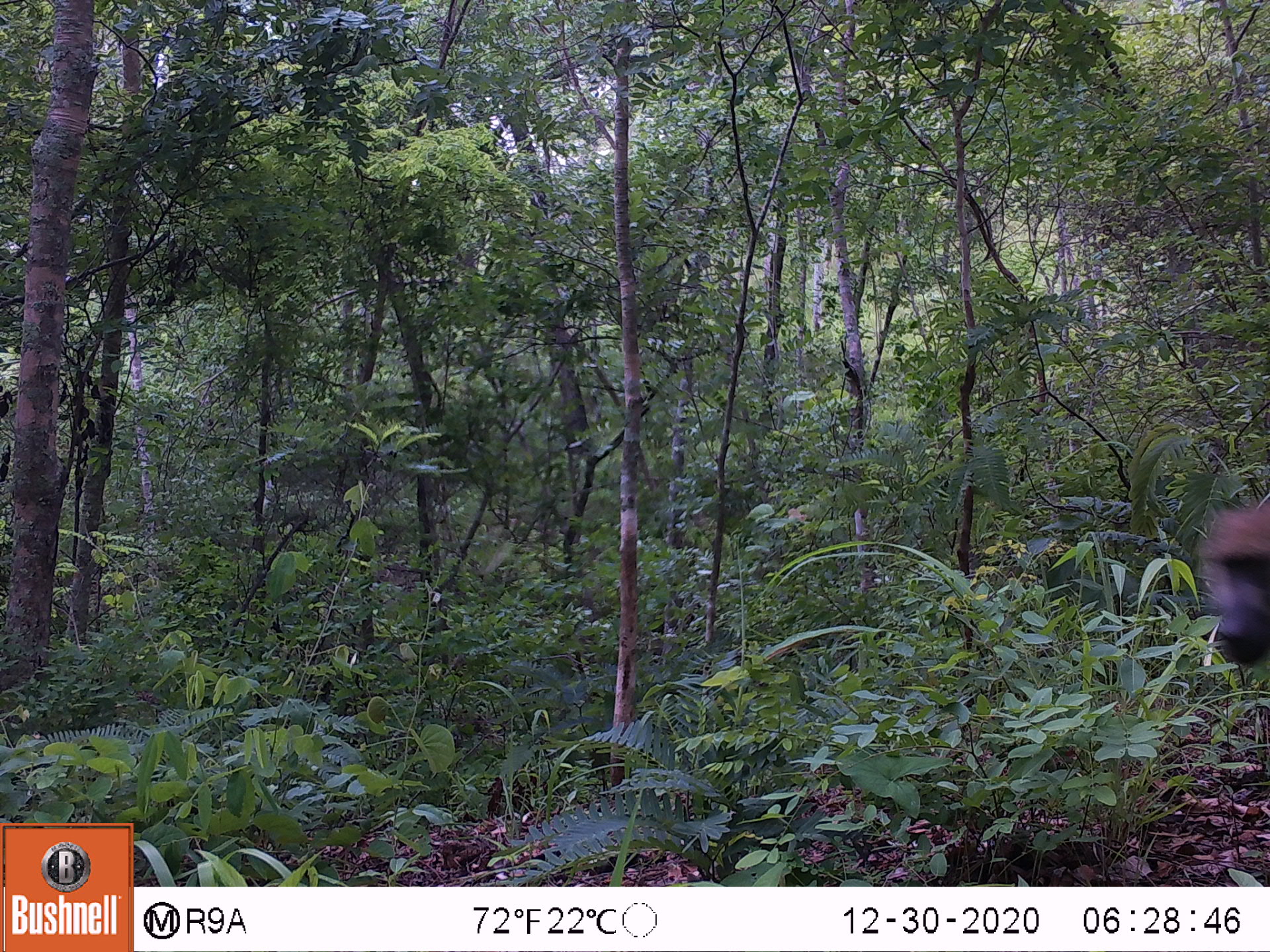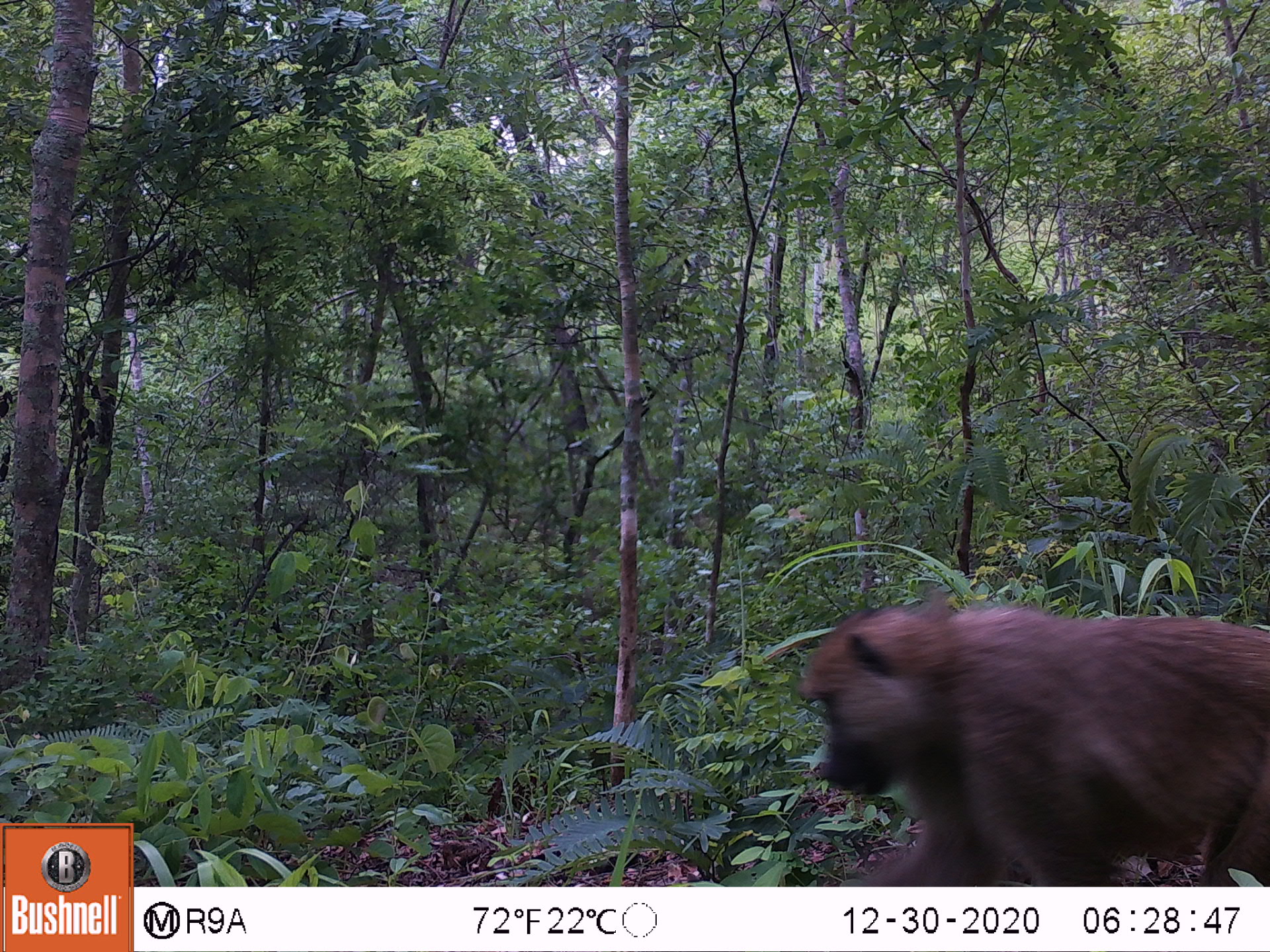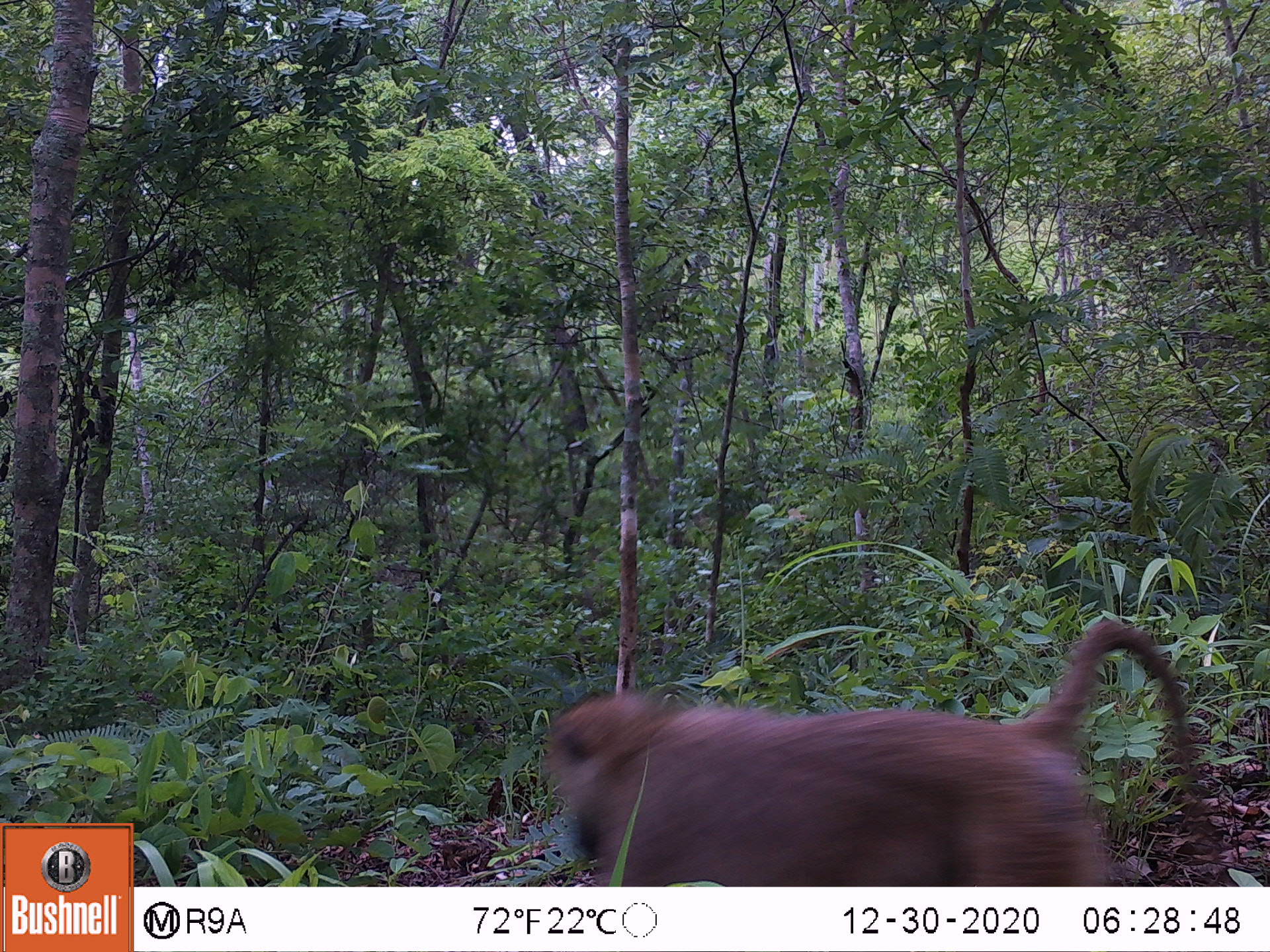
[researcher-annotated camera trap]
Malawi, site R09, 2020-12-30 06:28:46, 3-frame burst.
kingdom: Animalia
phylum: Chordata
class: Mammalia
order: Primates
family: Cercopithecidae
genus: Papio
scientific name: Papio cynocephalus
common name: yellow baboon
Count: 1.